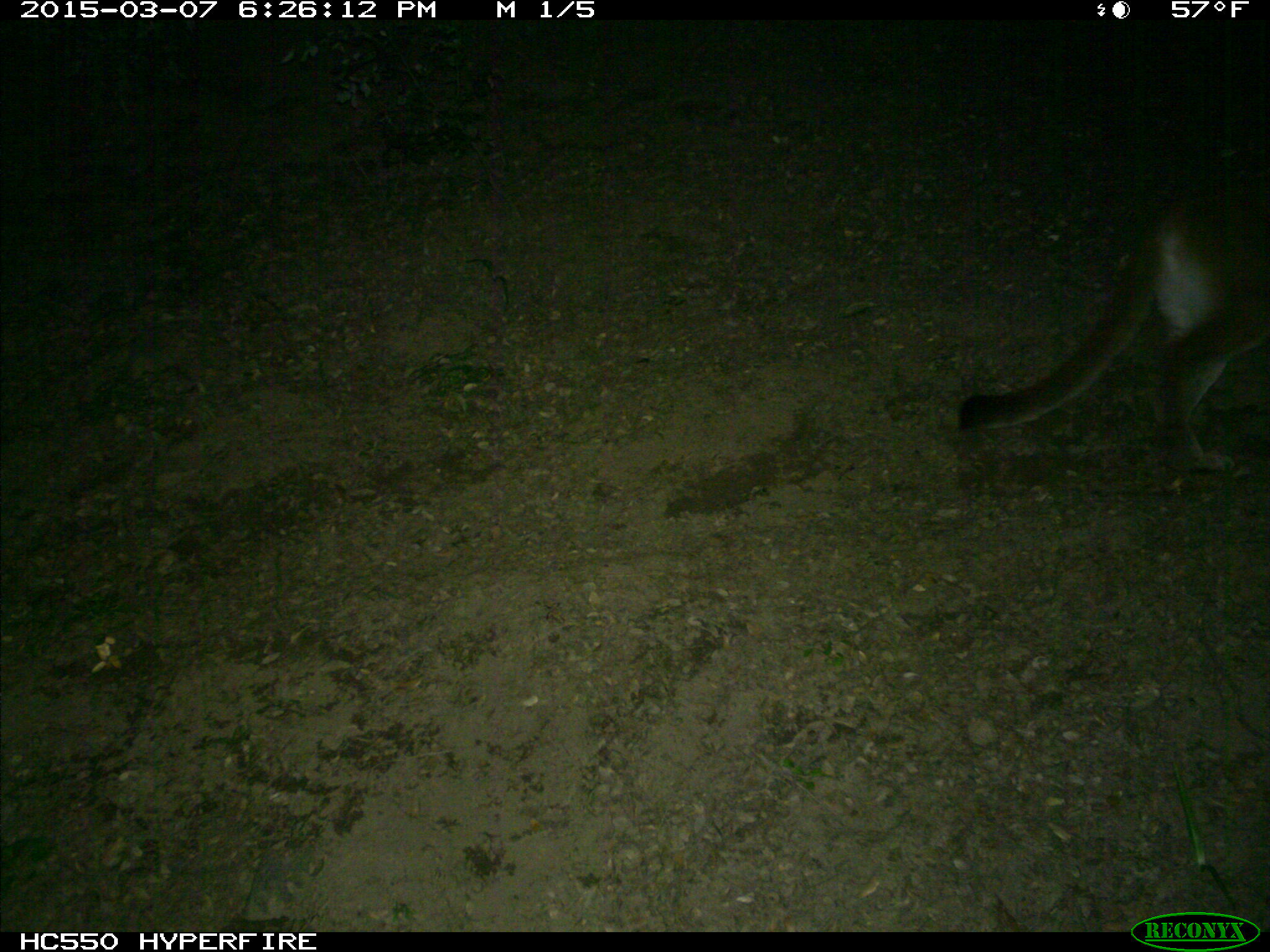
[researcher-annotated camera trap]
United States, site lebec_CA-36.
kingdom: Animalia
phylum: Chordata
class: Mammalia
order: Carnivora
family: Felidae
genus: Puma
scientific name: Puma concolor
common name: mountain lion